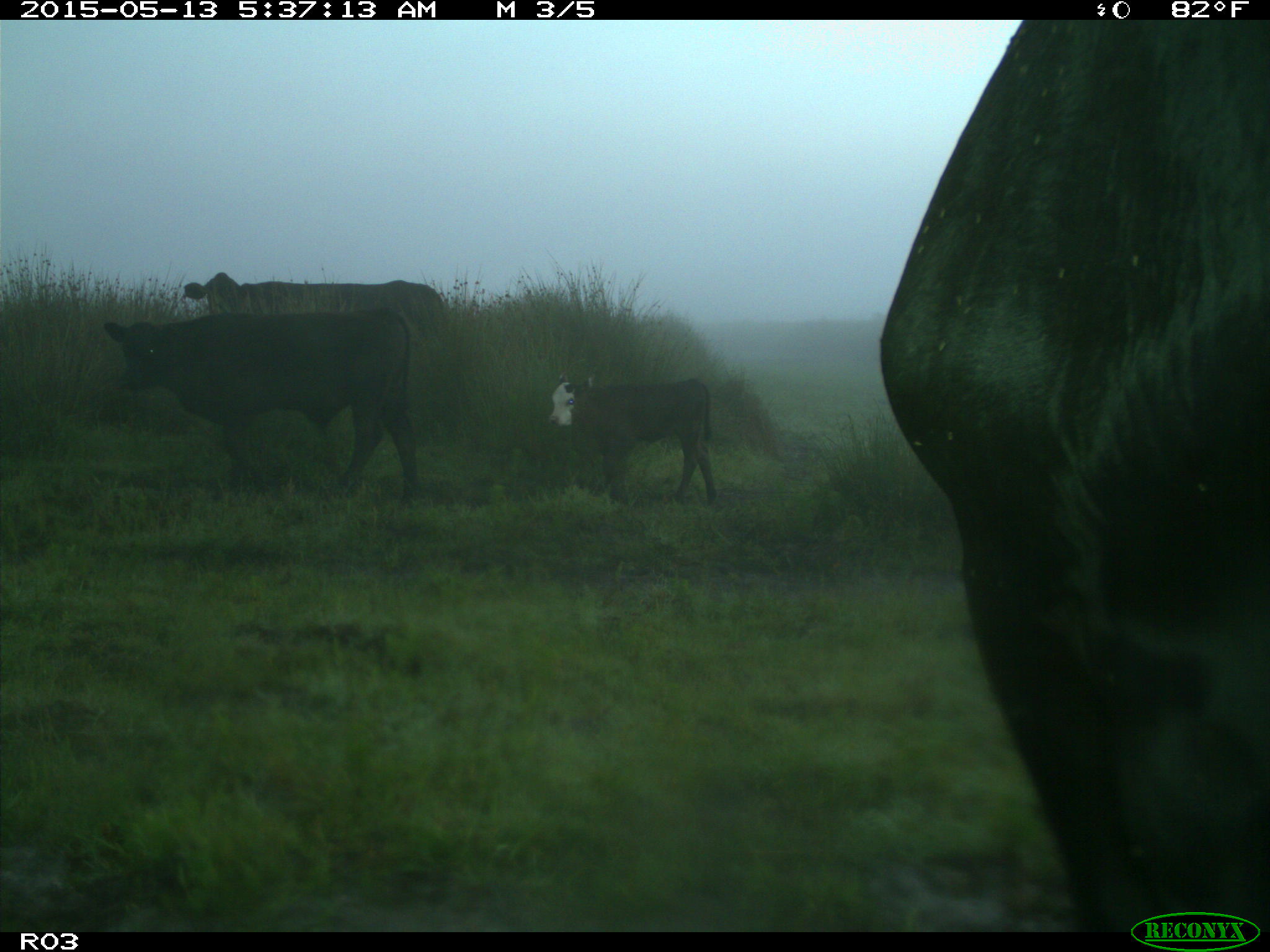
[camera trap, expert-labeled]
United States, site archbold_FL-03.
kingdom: Animalia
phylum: Chordata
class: Mammalia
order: Artiodactyla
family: Bovidae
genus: Bos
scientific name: Bos taurus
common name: domestic cow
Bos taurus (domestic cow).